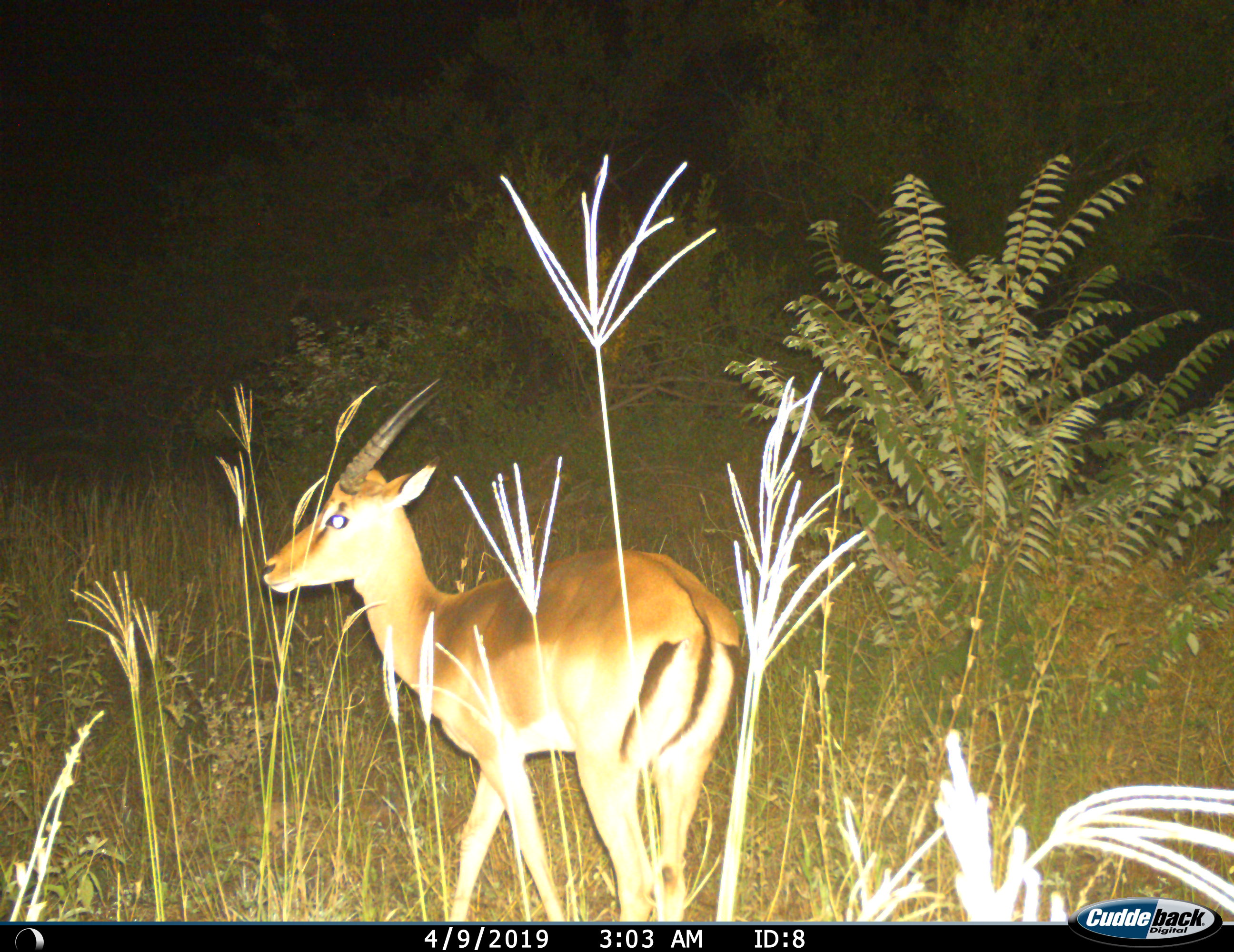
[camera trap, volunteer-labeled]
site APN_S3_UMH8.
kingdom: Animalia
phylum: Chordata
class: Mammalia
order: Artiodactyla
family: Bovidae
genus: Aepyceros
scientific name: Aepyceros melampus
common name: impala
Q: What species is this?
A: Impala (Aepyceros melampus).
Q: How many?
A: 1.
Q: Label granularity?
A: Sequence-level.